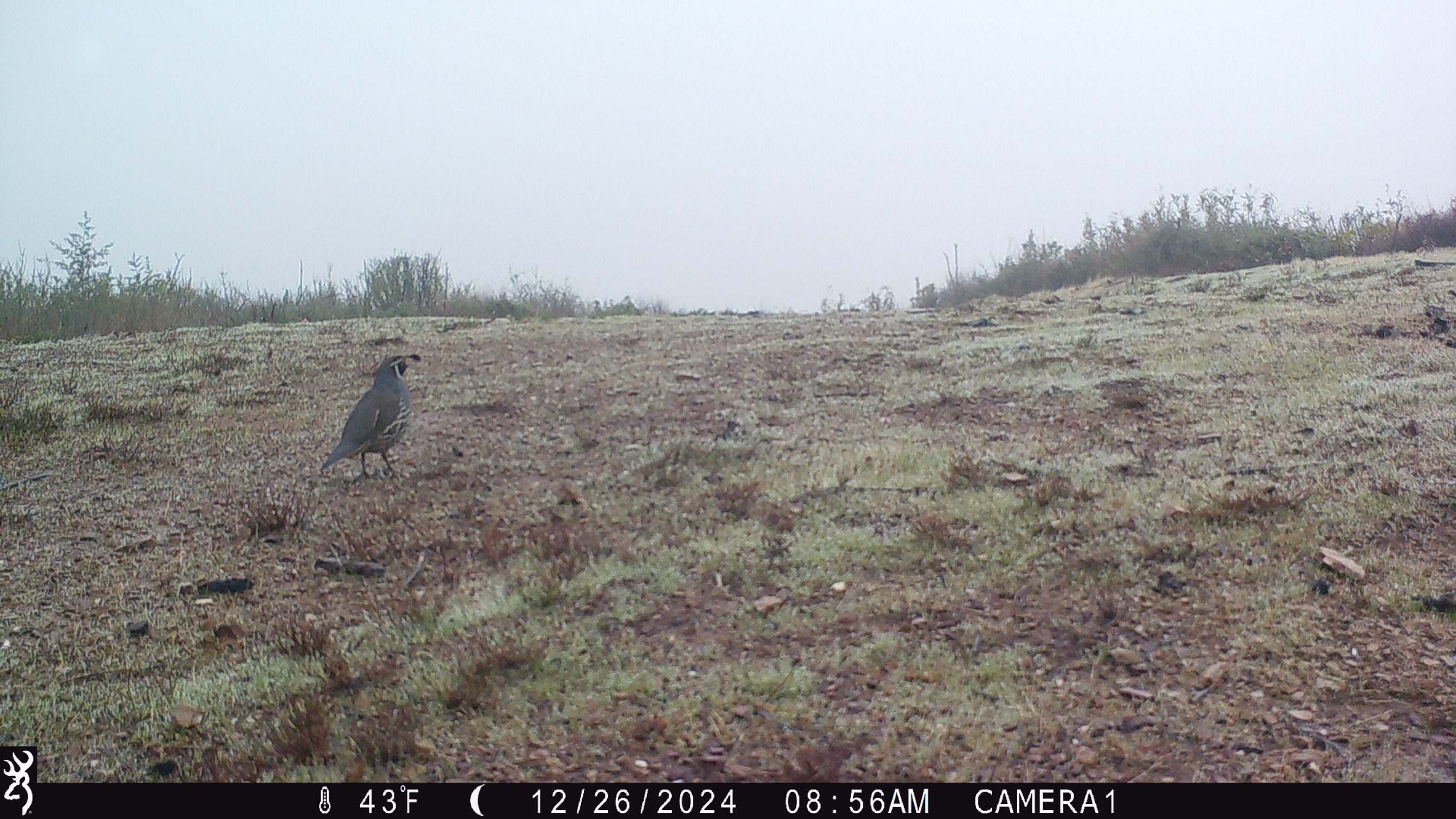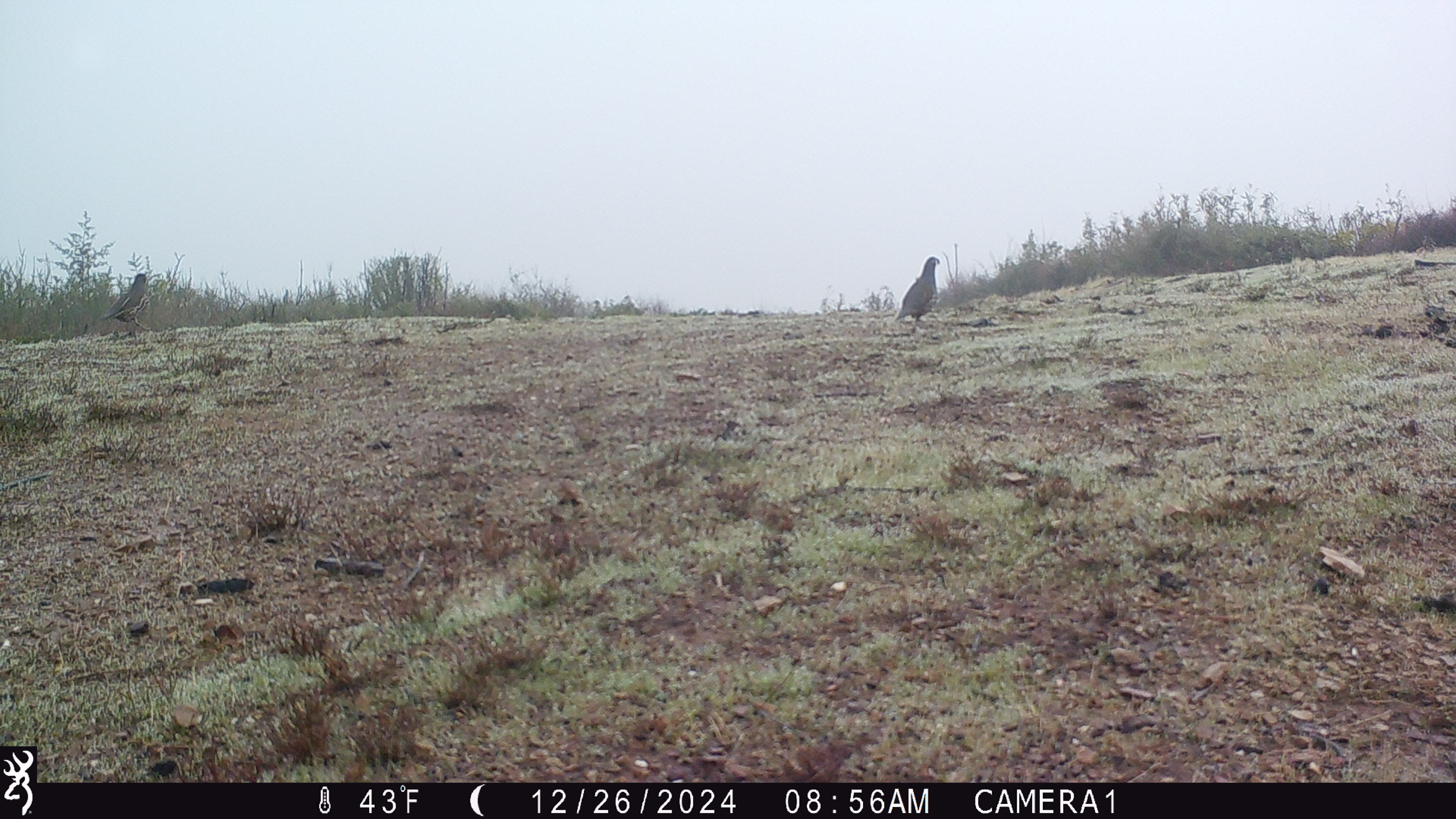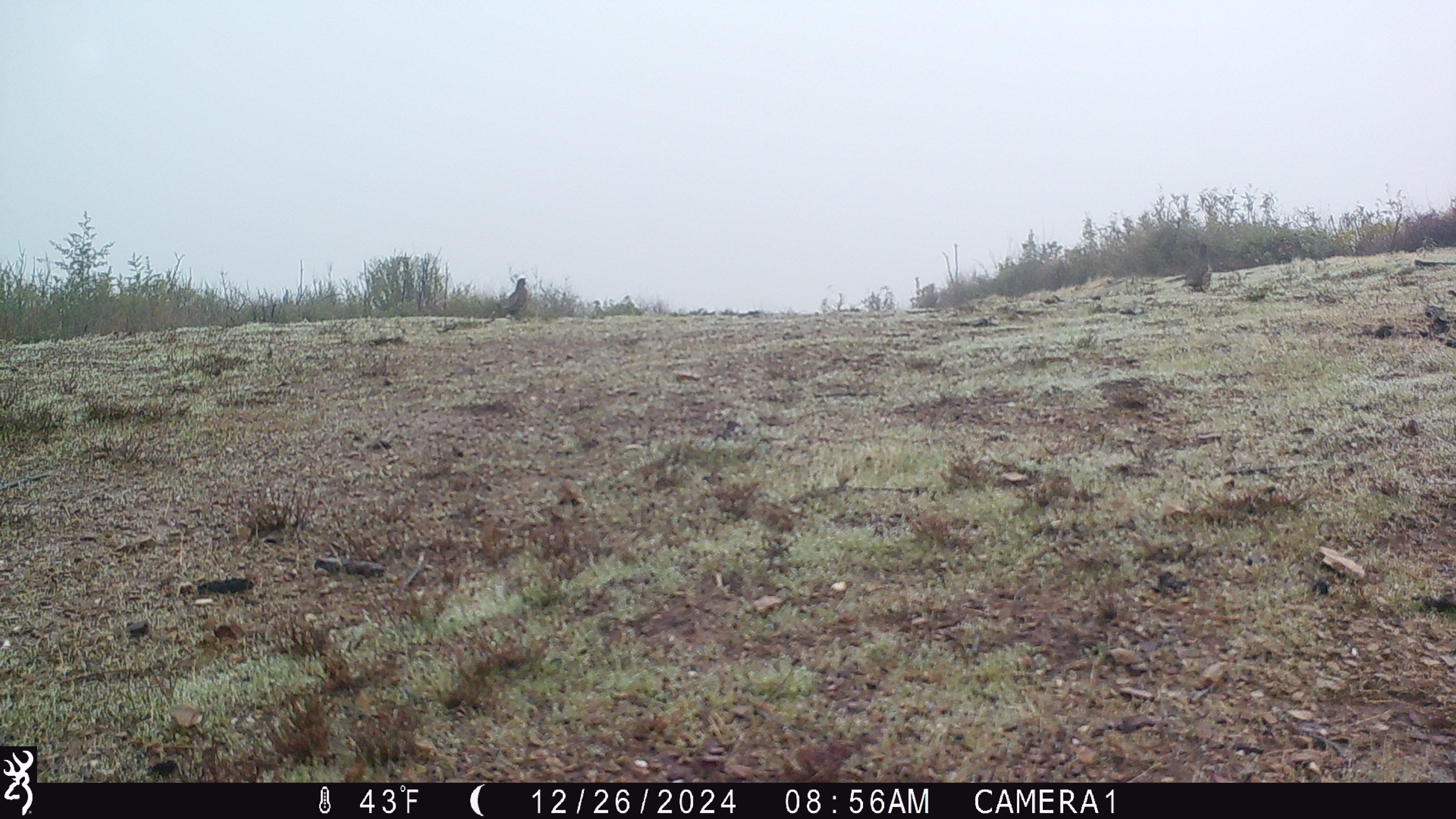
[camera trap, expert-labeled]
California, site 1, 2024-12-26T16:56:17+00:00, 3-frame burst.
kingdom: Animalia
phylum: Chordata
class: Aves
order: Galliformes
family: Odontophoridae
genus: Callipepla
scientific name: Callipepla californica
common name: california quail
California quail (Callipepla californica).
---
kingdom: Animalia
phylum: Chordata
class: Aves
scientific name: Aves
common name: bird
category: unknown bird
Unknown bird (bird) (Aves).